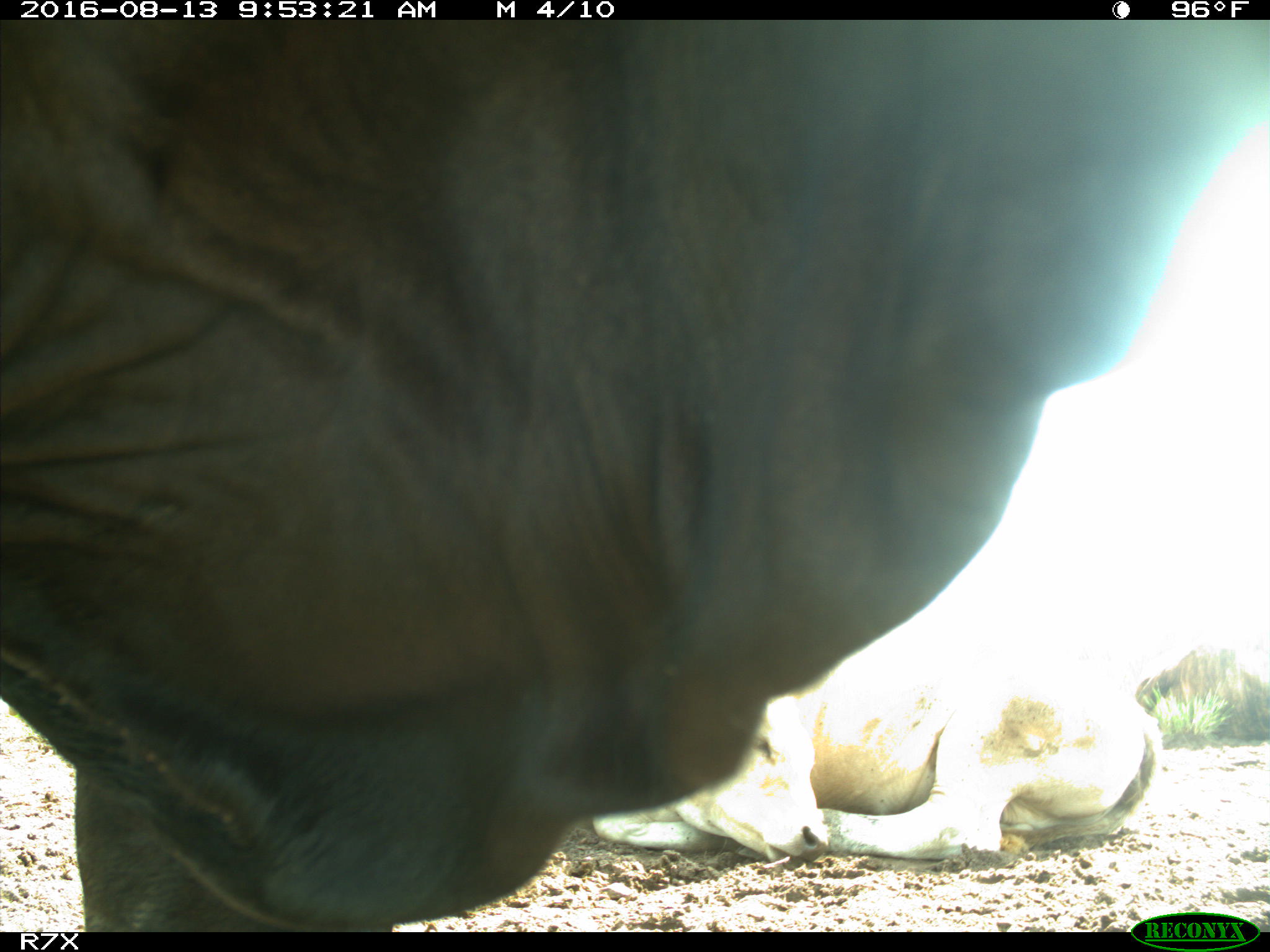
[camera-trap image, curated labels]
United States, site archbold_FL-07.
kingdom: Animalia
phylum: Chordata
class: Mammalia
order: Artiodactyla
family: Bovidae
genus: Bos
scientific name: Bos taurus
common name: domestic cow